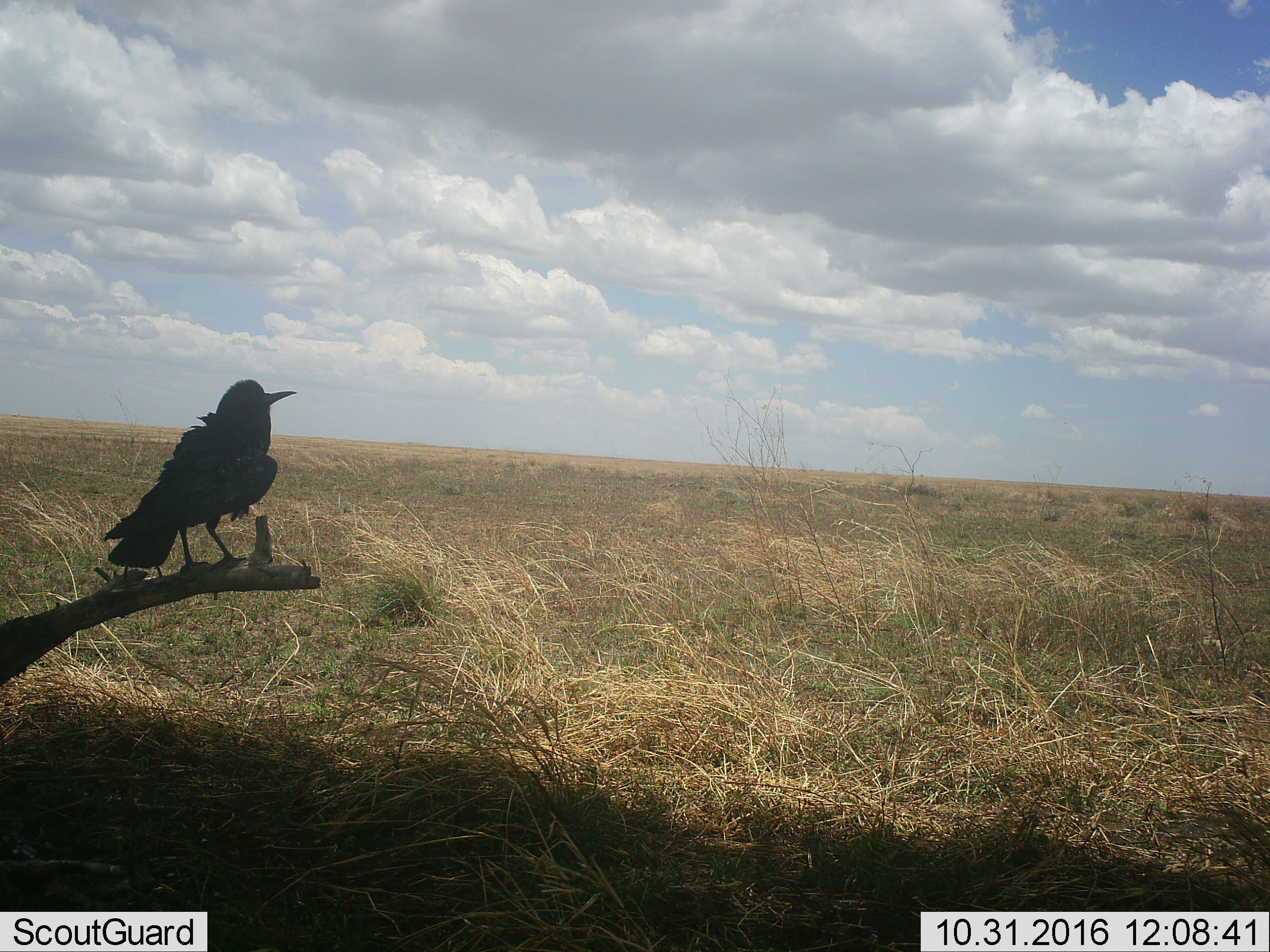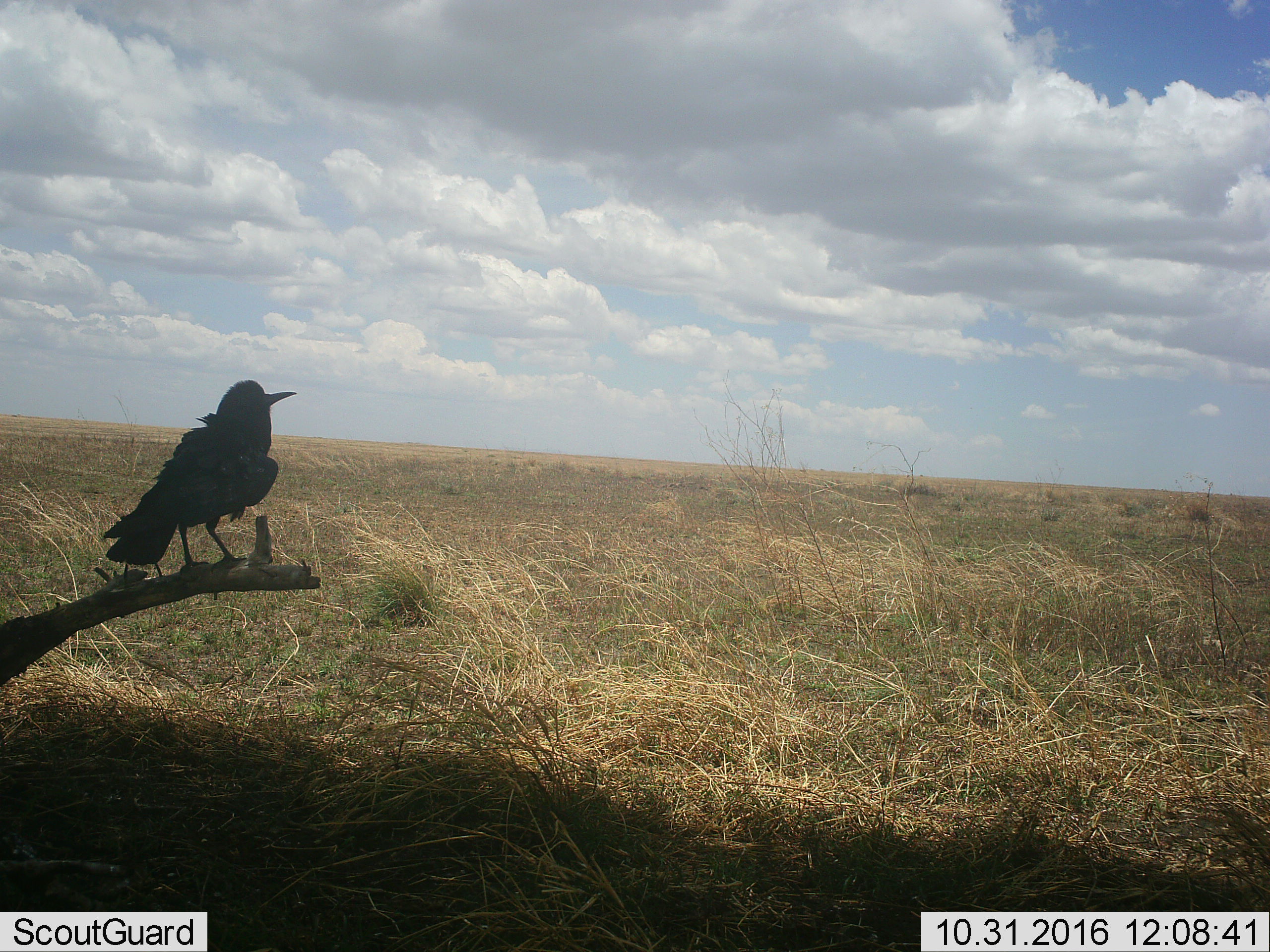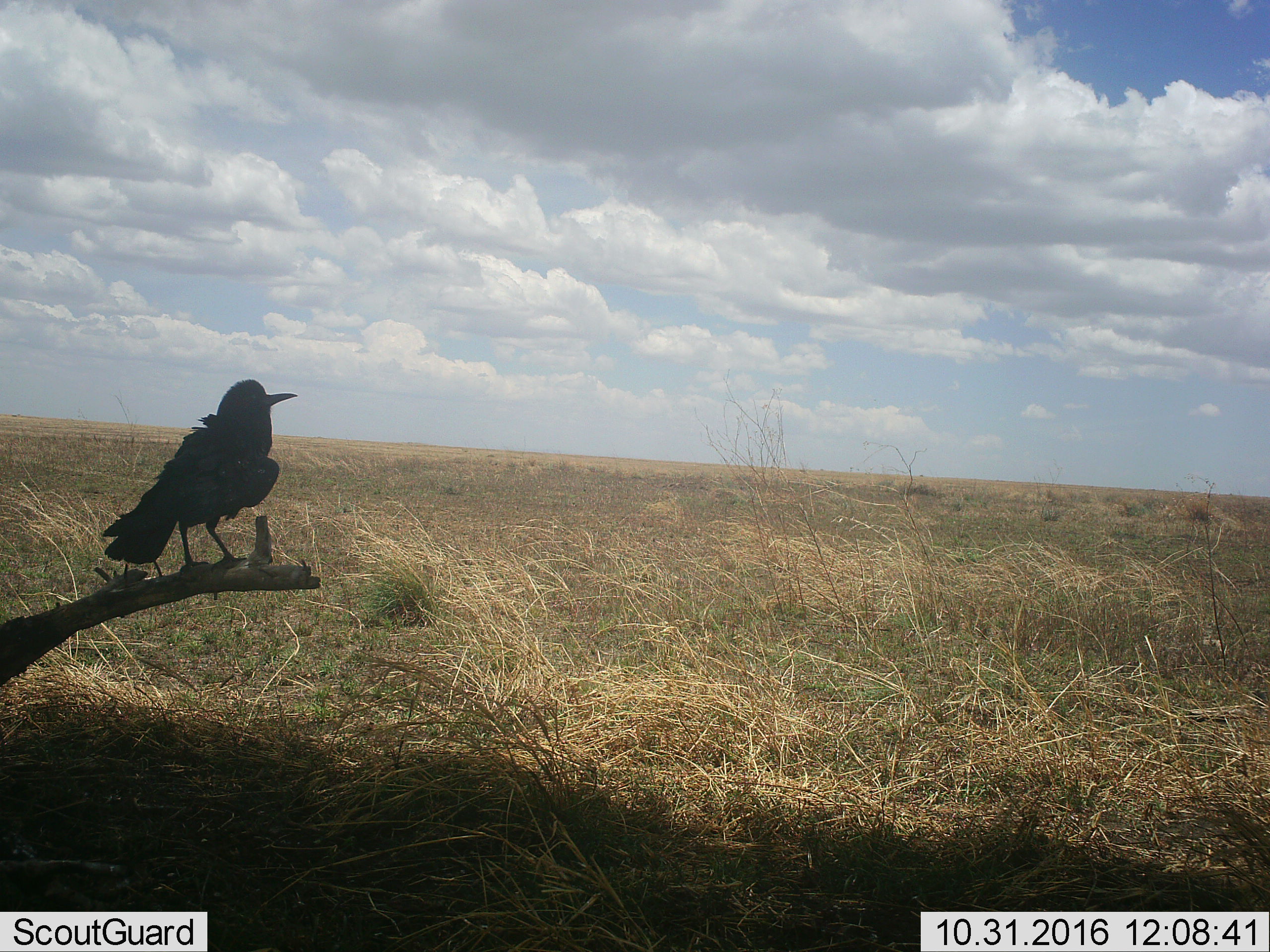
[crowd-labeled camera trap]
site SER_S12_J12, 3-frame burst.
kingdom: Animalia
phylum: Chordata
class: Aves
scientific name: Aves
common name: bird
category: birdother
Birdother (bird) (Aves), count 1. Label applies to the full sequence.